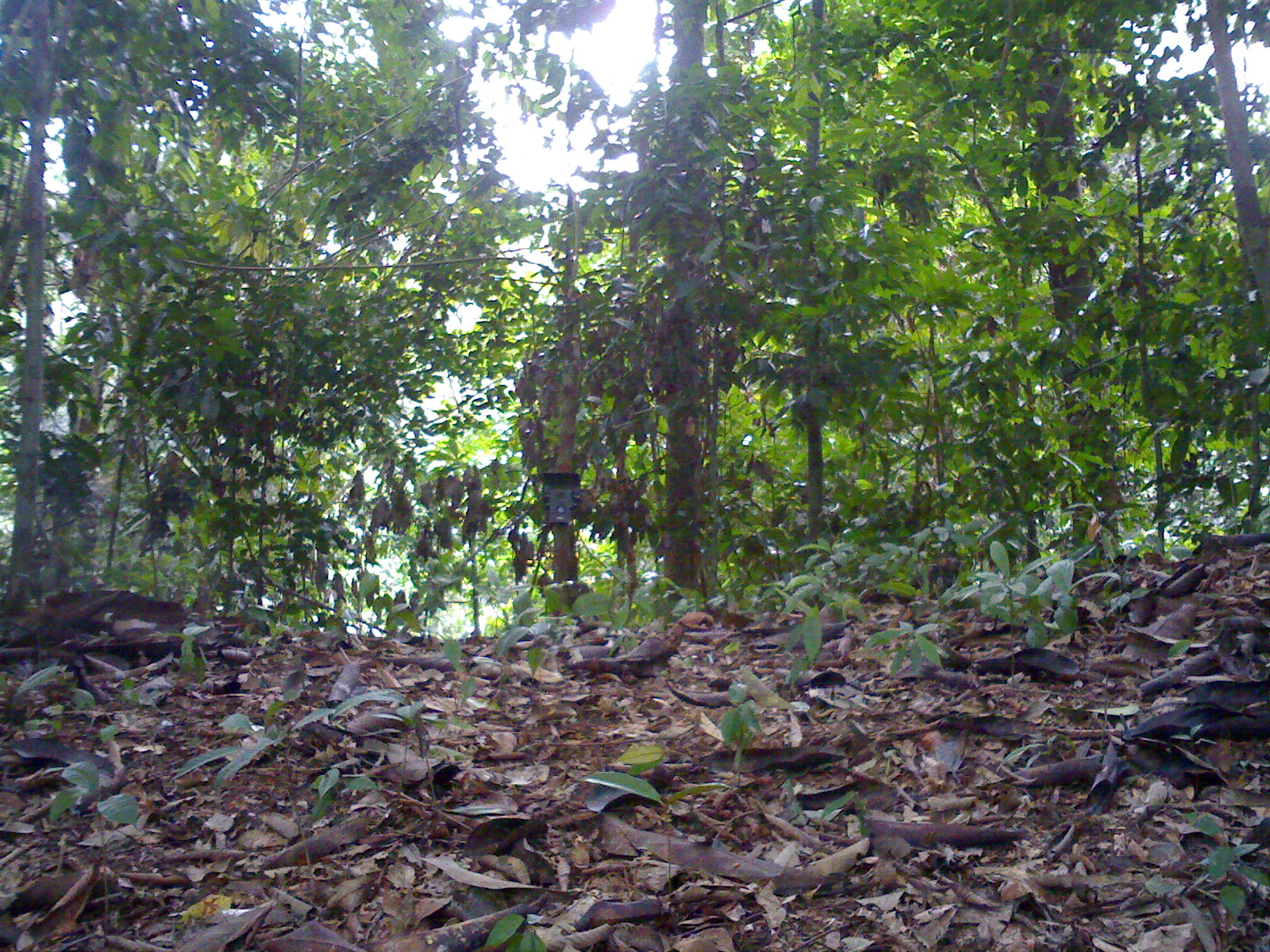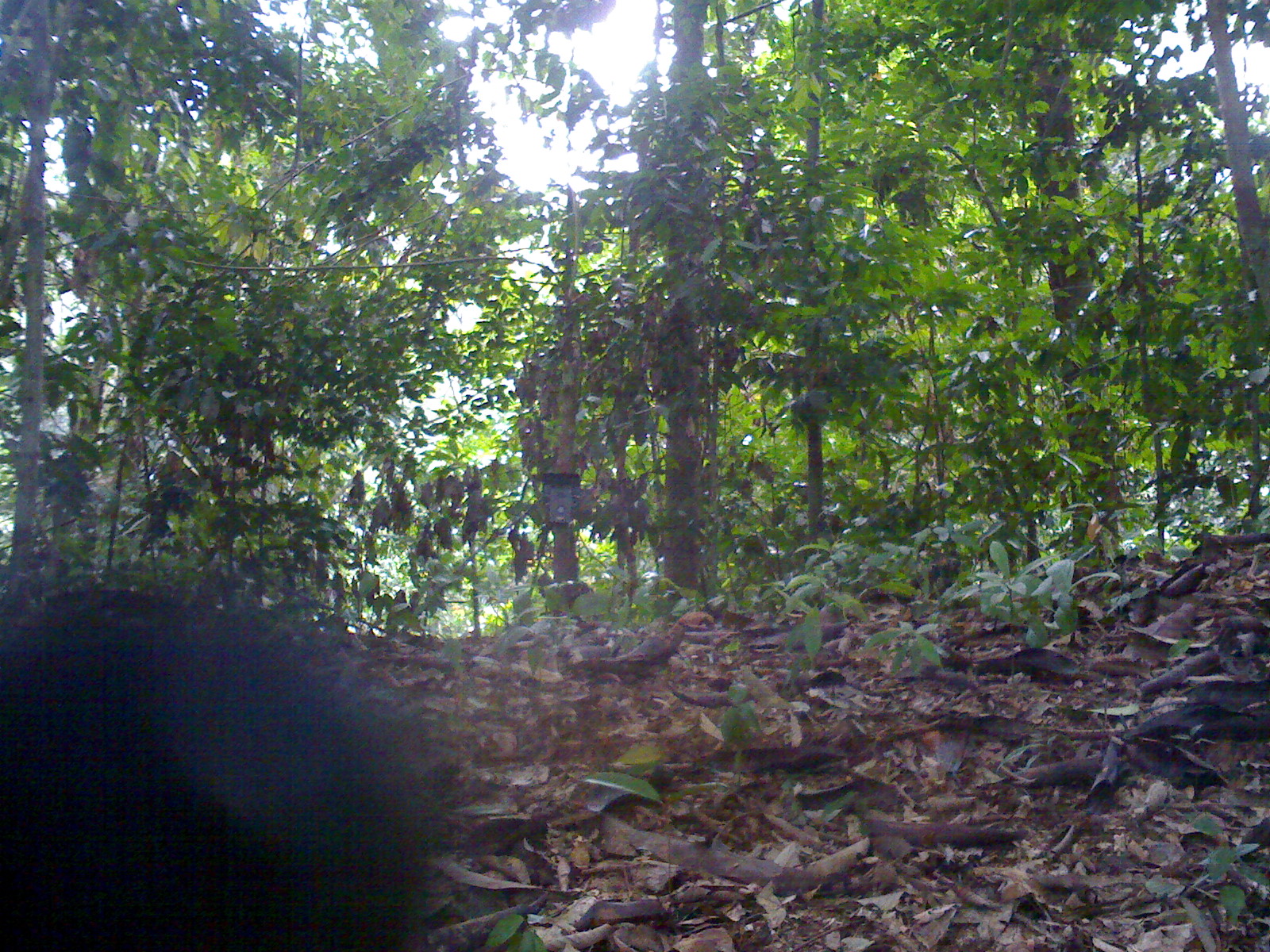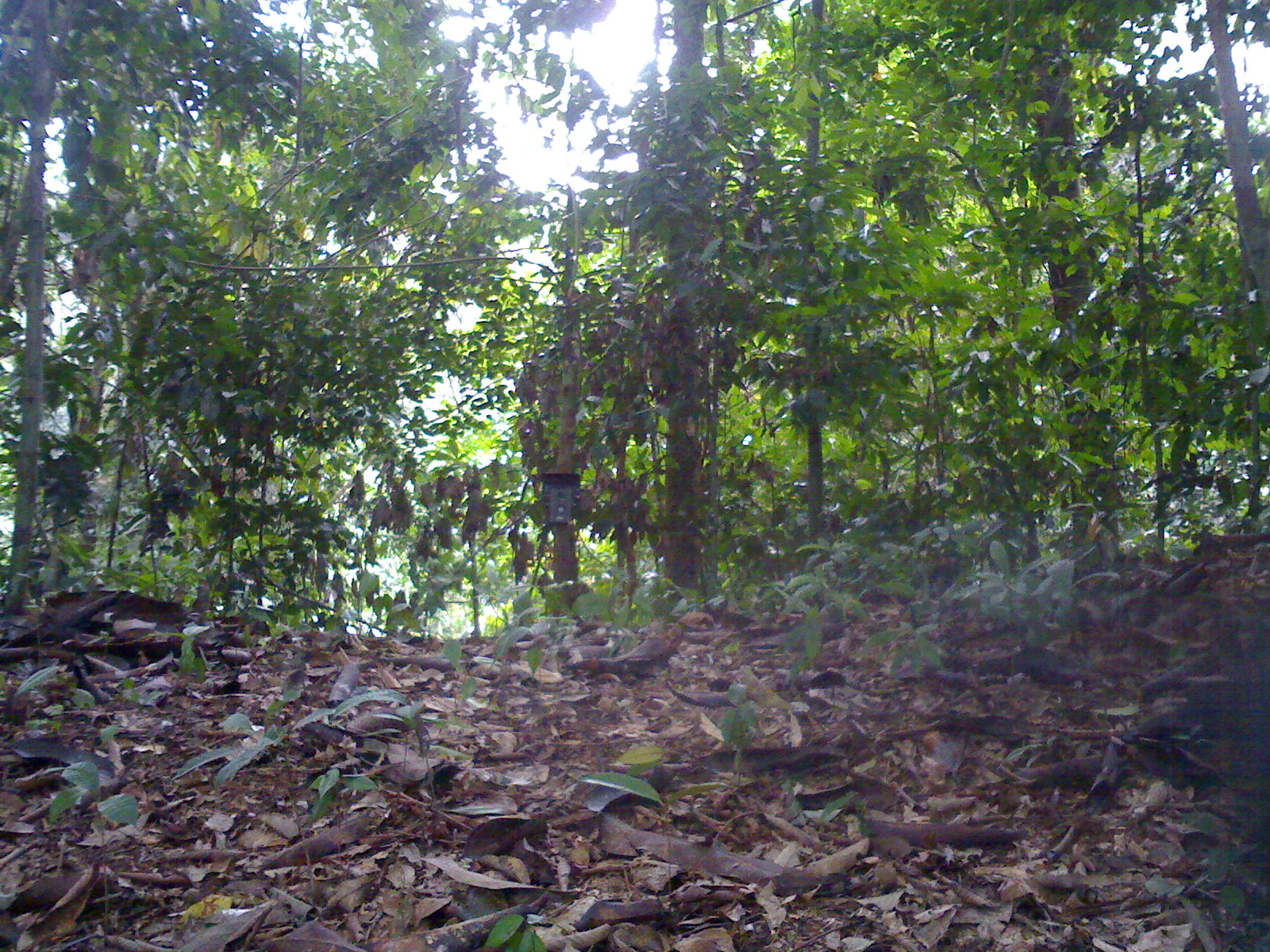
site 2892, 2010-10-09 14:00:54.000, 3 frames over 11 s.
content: unidentified animal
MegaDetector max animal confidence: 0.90